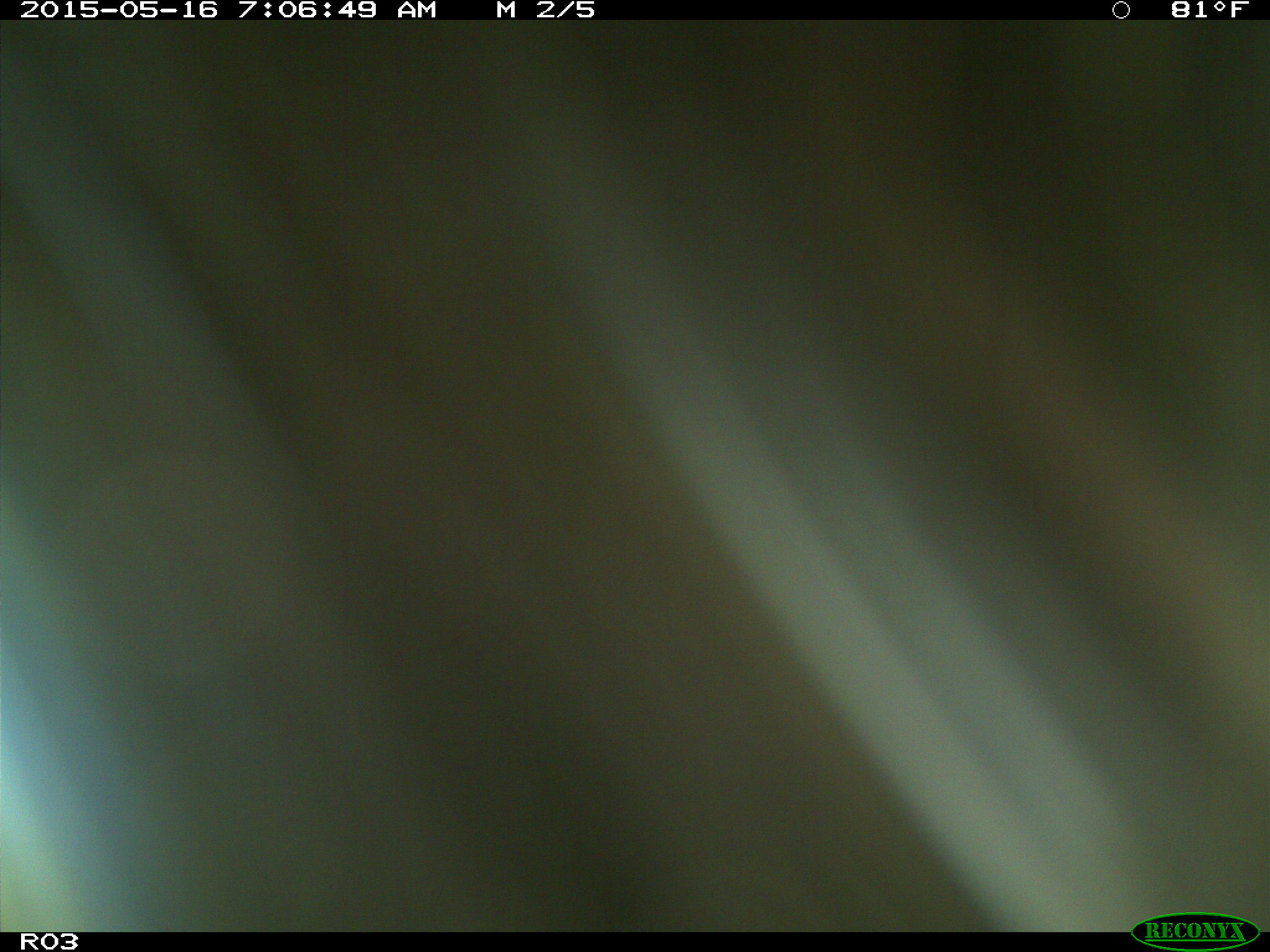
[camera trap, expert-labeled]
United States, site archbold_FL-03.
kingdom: Animalia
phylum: Chordata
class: Mammalia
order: Artiodactyla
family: Bovidae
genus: Bos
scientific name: Bos taurus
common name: domestic cow